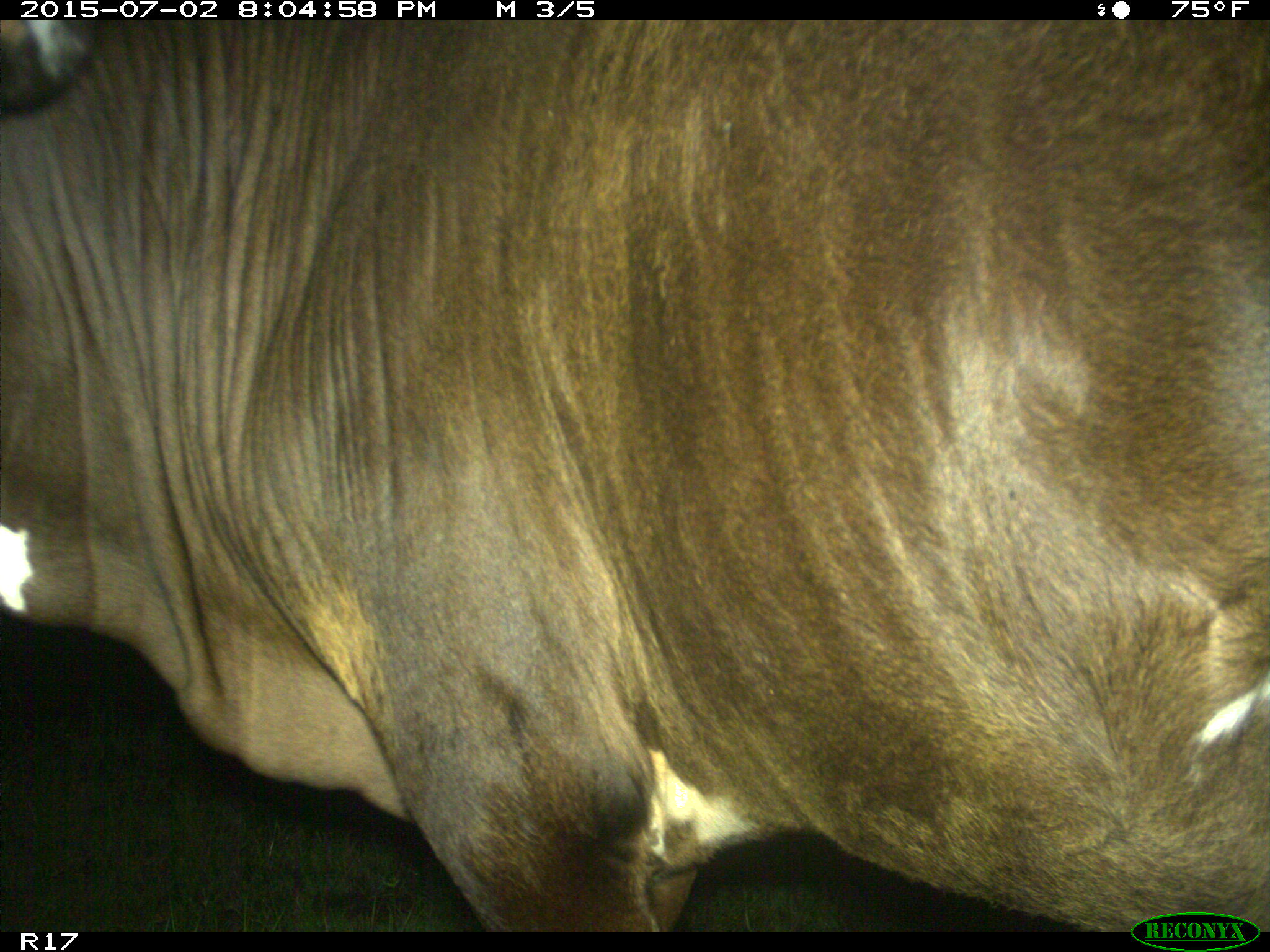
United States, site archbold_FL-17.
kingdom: Animalia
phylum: Chordata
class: Mammalia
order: Artiodactyla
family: Bovidae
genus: Bos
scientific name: Bos taurus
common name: domestic cow